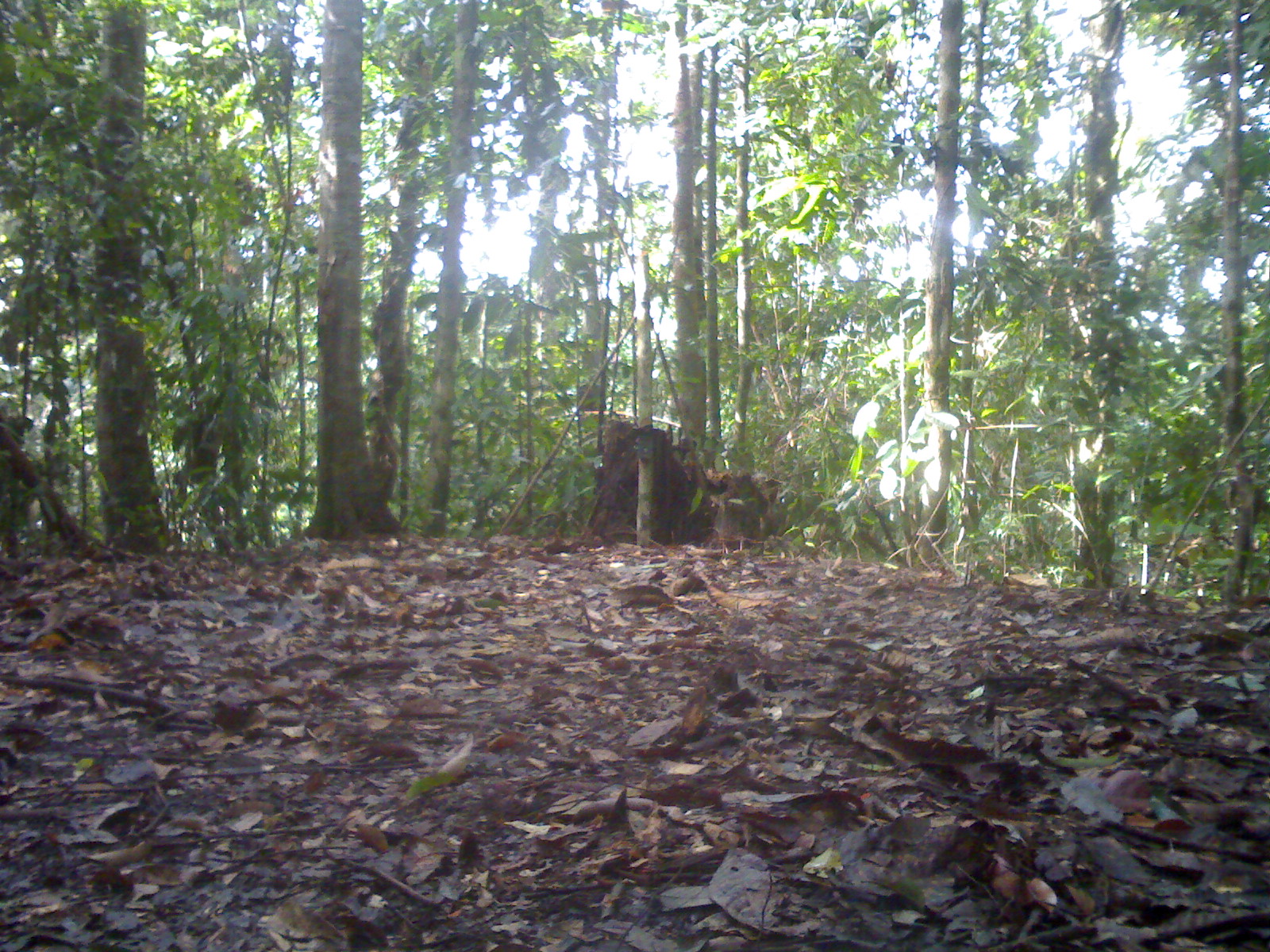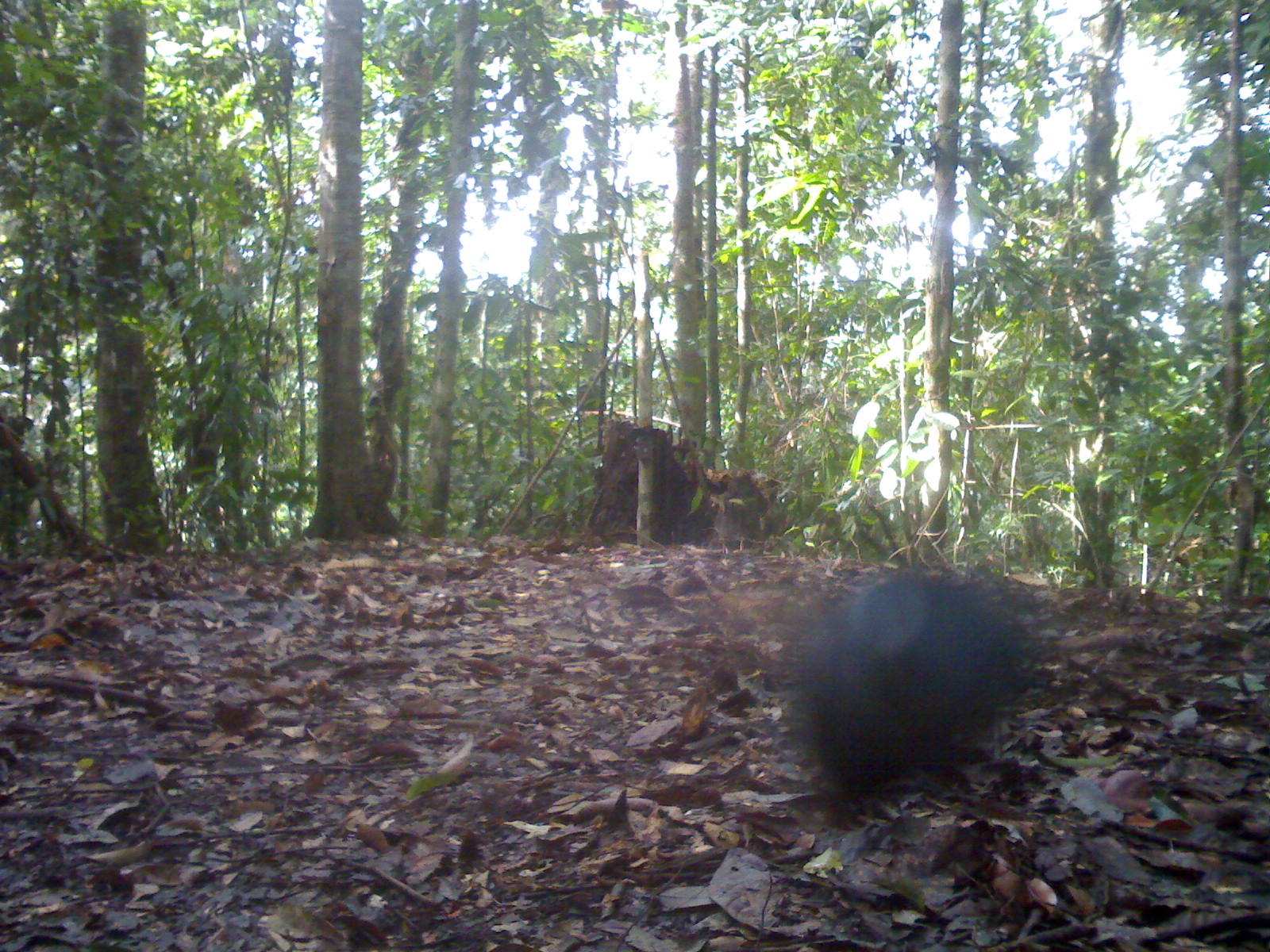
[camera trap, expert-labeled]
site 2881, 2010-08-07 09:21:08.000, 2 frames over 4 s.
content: unidentified animal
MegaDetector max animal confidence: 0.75